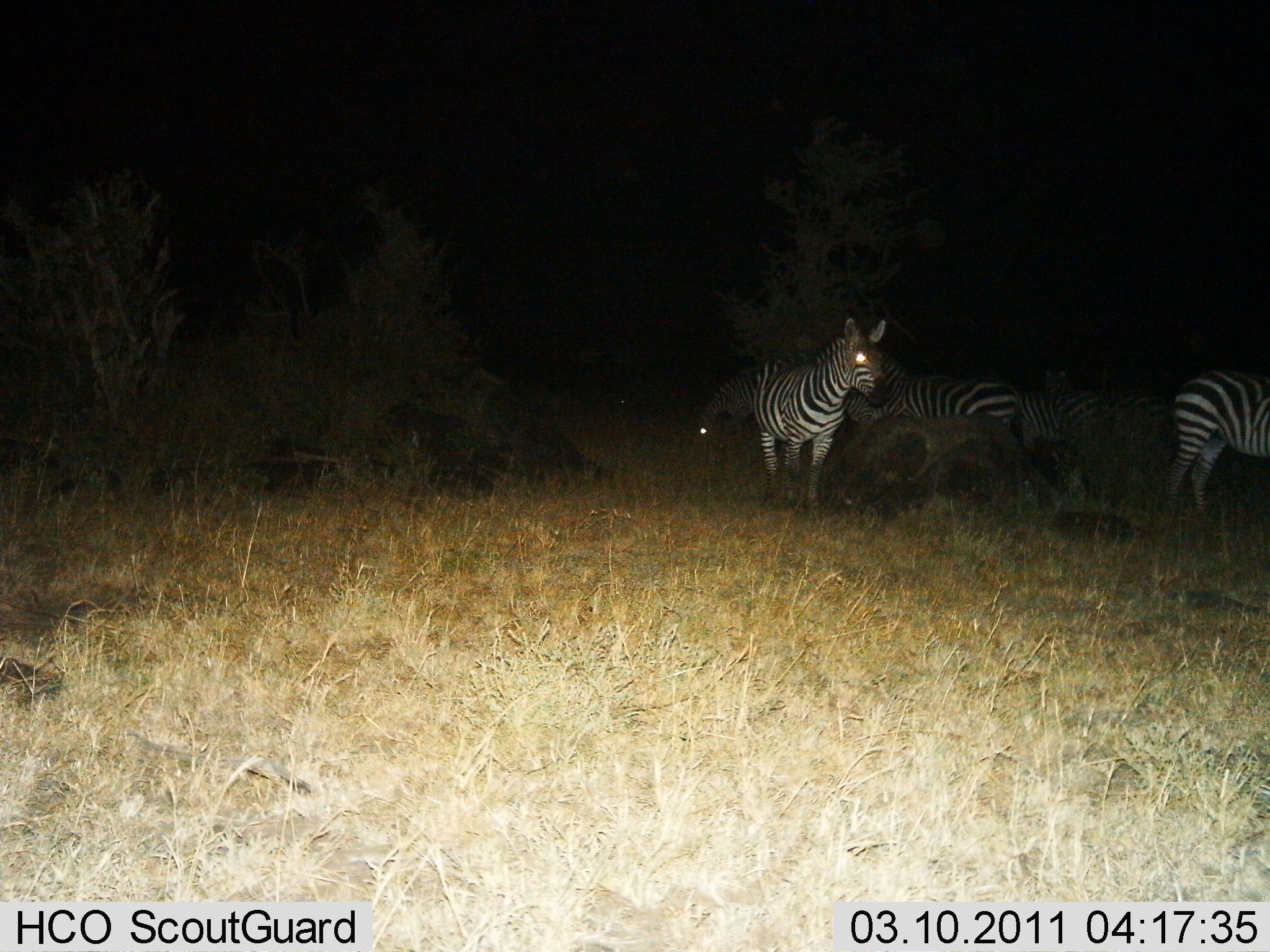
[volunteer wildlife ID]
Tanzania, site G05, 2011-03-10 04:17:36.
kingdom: Animalia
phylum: Chordata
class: Mammalia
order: Perissodactyla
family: Equidae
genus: Equus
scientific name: Equus quagga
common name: plains zebra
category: zebra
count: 6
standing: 92%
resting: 0%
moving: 8%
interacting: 0%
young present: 0%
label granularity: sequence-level